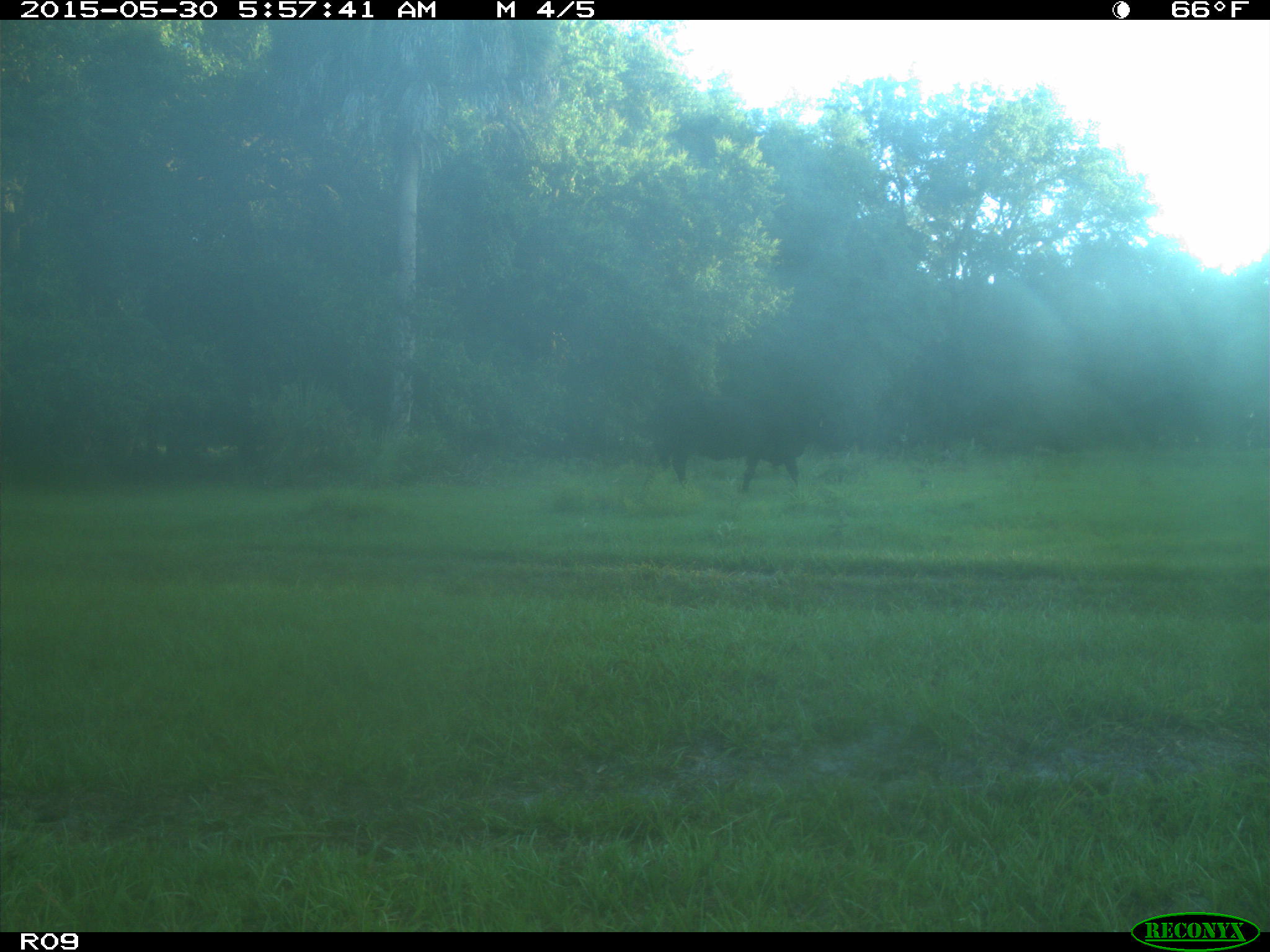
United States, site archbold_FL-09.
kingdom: Animalia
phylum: Chordata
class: Mammalia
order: Artiodactyla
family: Bovidae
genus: Bos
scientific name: Bos taurus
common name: domestic cow